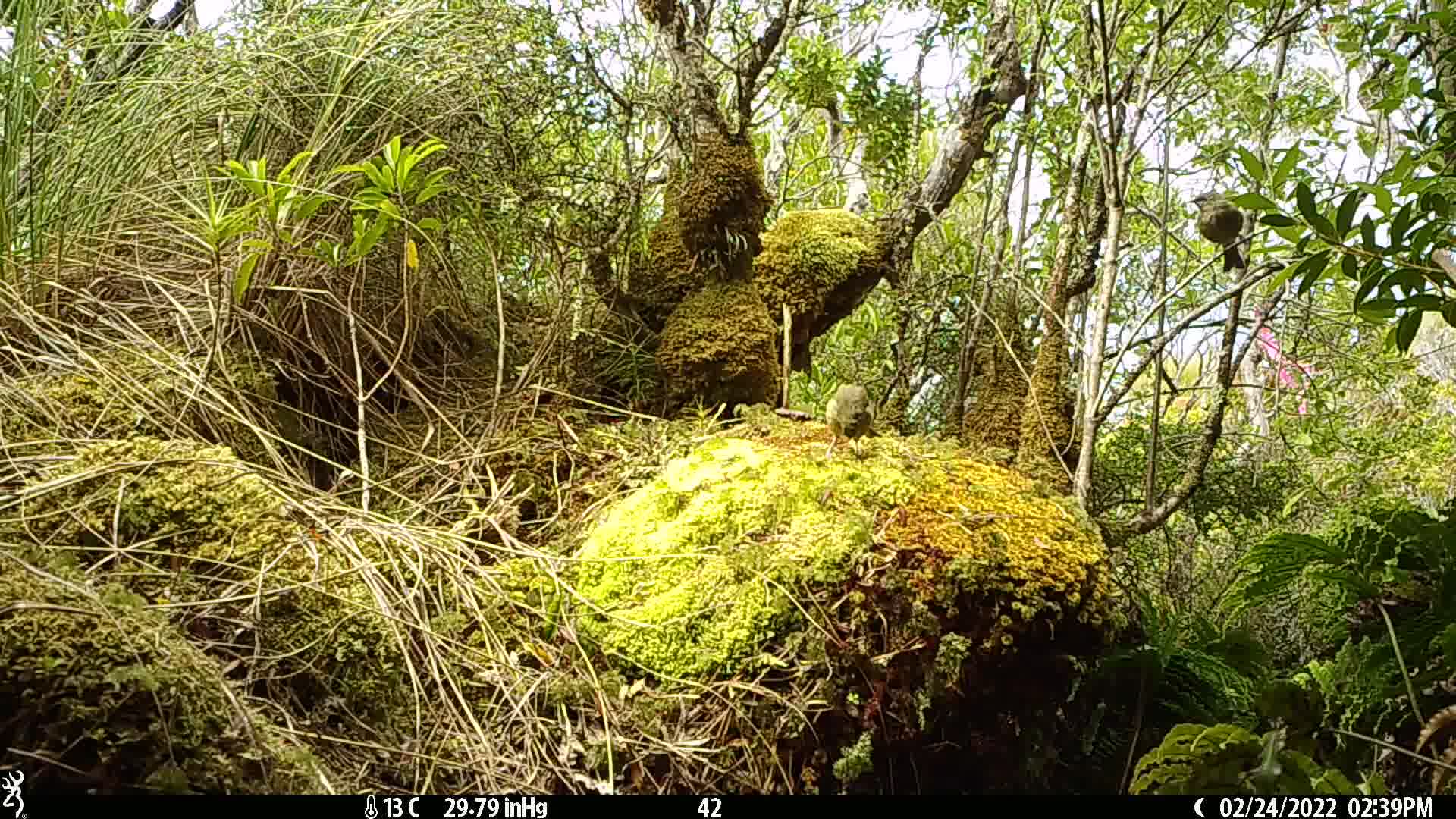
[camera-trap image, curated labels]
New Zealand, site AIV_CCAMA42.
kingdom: Animalia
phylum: Chordata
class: Aves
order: Passeriformes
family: Meliphagidae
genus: Anthornis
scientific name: Anthornis melanura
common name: new zealand bellbird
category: bellbird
Bellbird (new zealand bellbird) (Anthornis melanura).